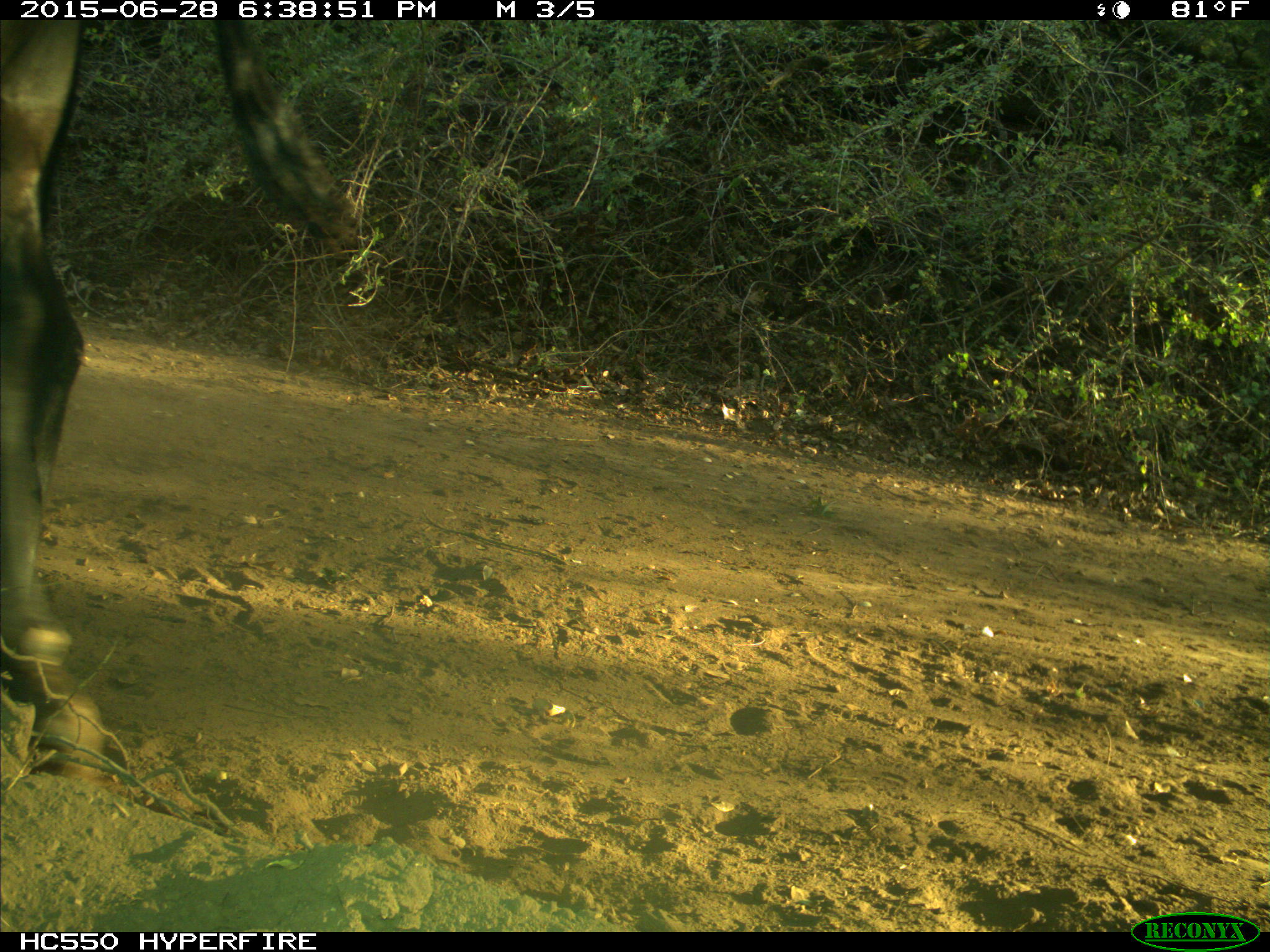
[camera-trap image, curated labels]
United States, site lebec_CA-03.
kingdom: Animalia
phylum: Chordata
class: Mammalia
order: Artiodactyla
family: Bovidae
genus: Bos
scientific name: Bos taurus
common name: domestic cow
Bos taurus (domestic cow).